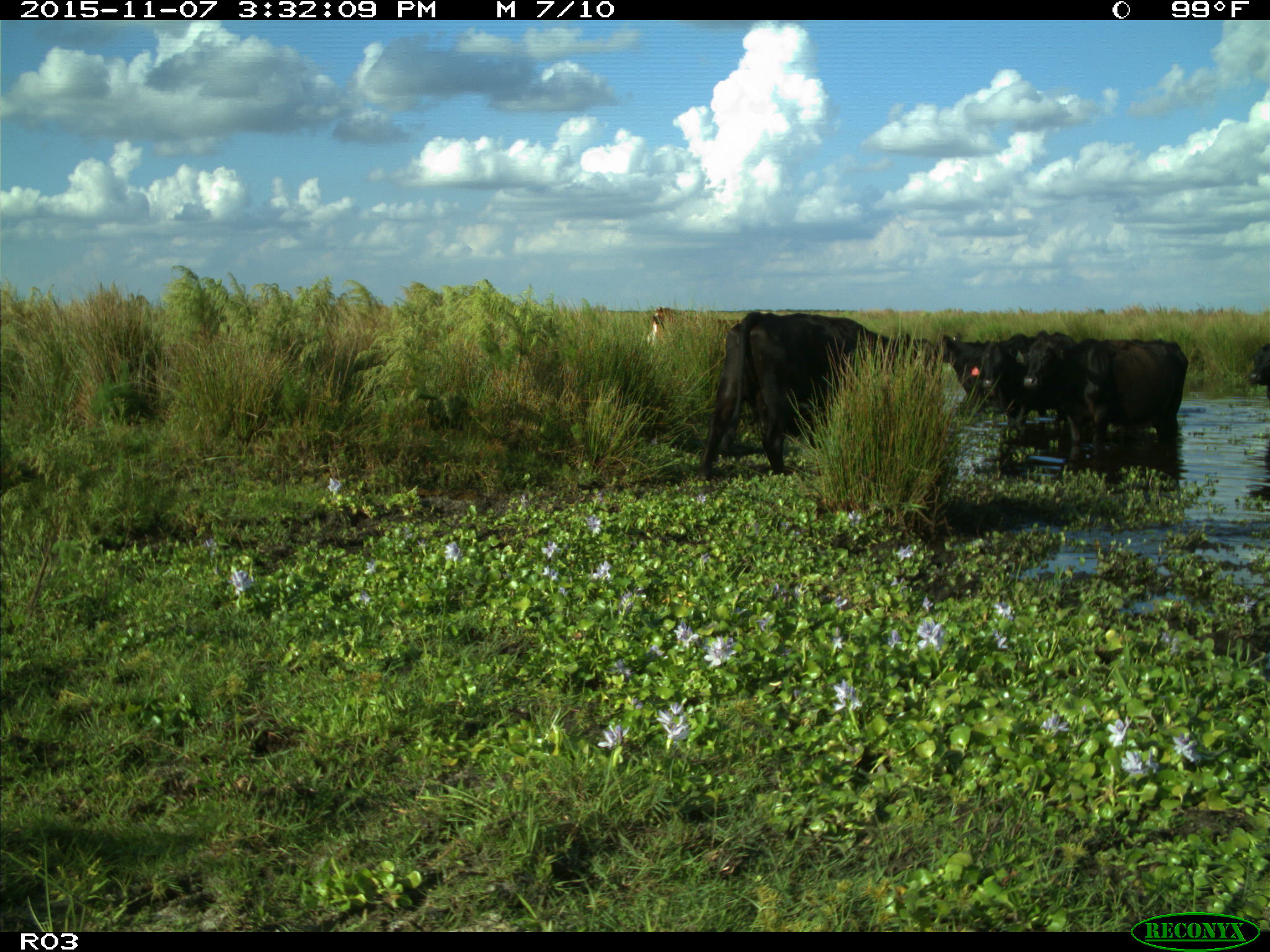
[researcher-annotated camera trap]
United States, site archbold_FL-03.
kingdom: Animalia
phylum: Chordata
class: Mammalia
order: Artiodactyla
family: Bovidae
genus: Bos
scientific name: Bos taurus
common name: domestic cow